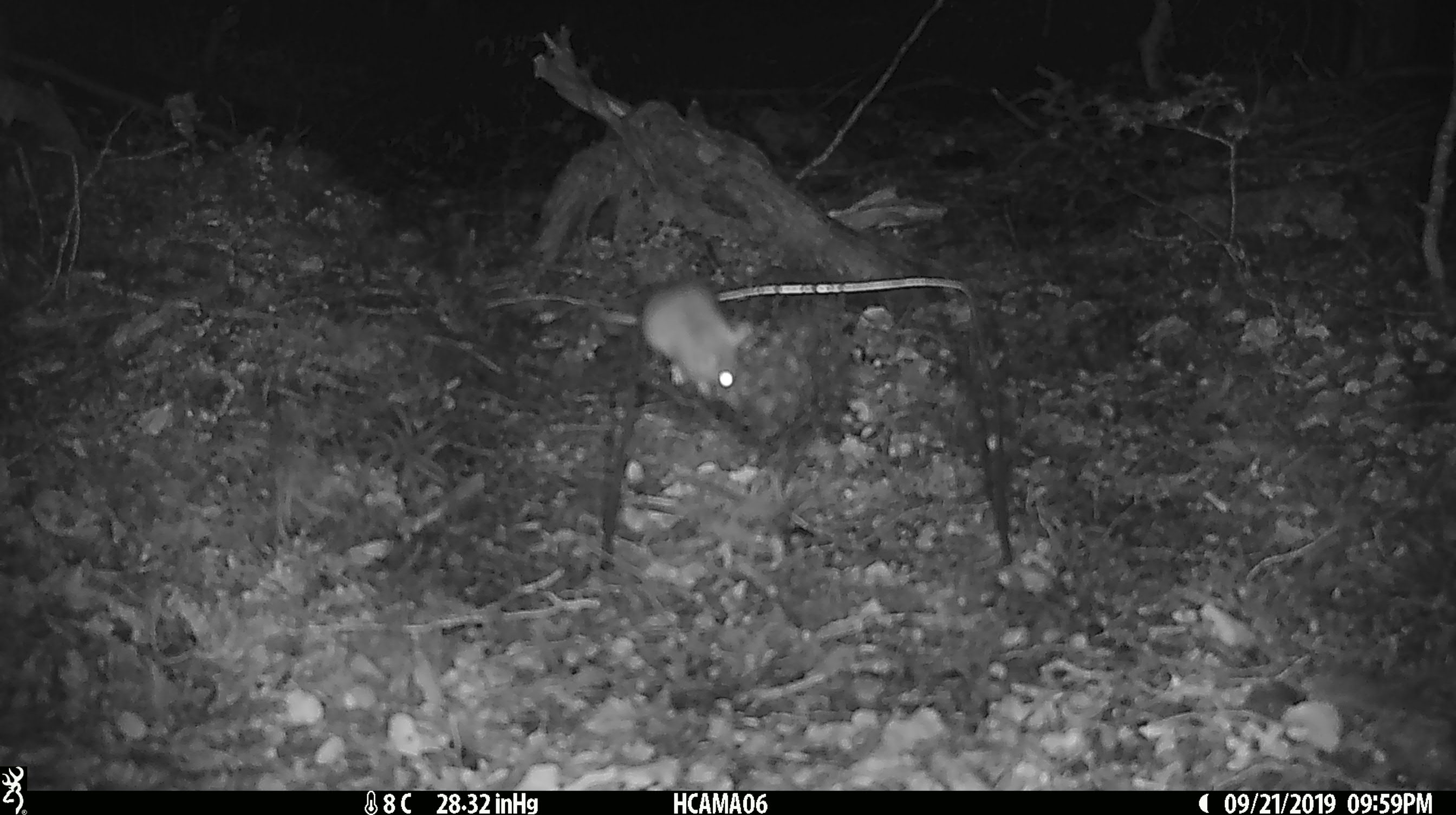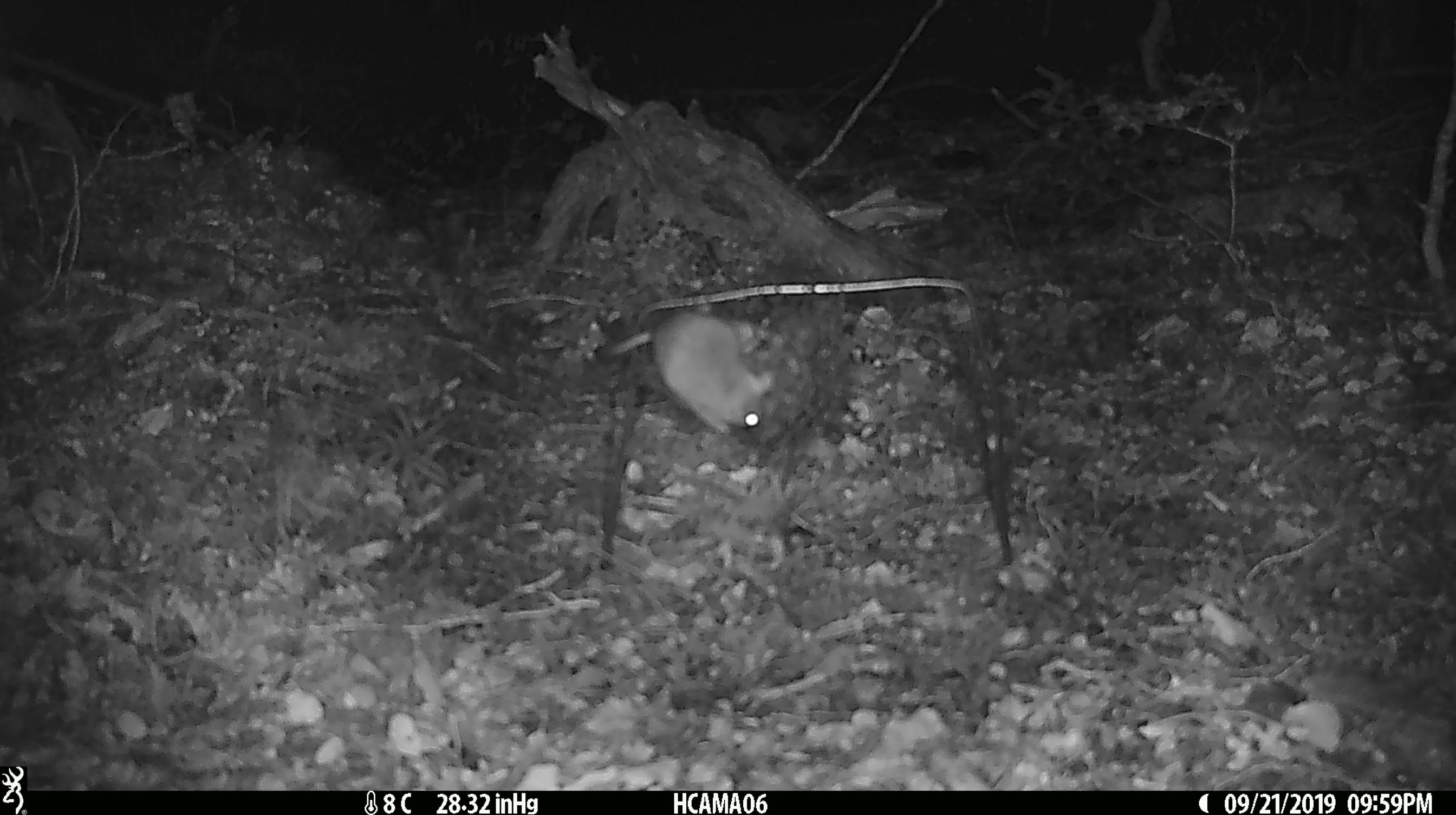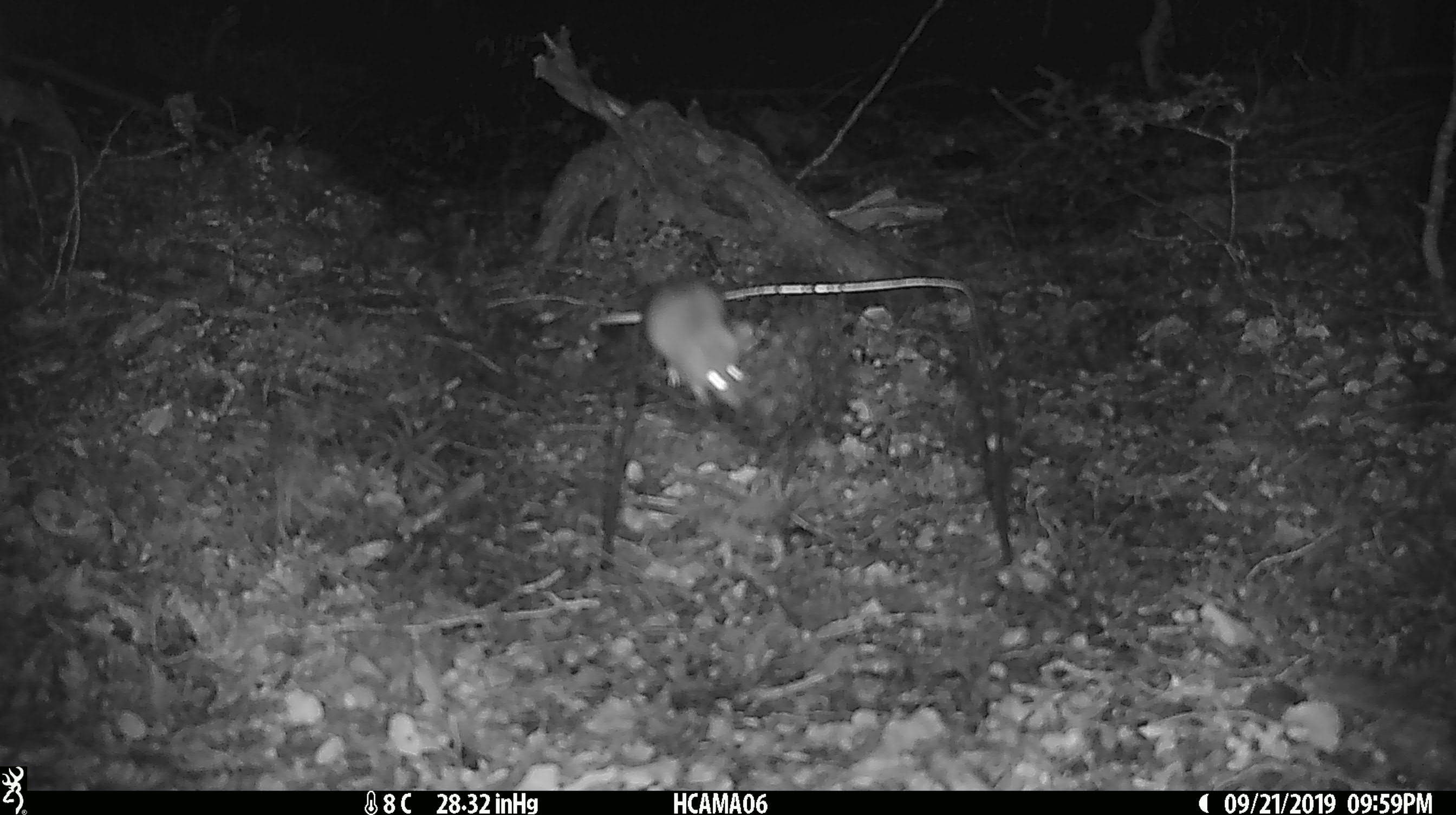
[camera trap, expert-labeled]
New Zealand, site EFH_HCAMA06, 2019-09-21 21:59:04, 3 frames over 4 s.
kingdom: Animalia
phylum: Chordata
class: Mammalia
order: Rodentia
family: Muridae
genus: Mus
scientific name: Mus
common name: mouse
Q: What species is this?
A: Mouse (Mus).